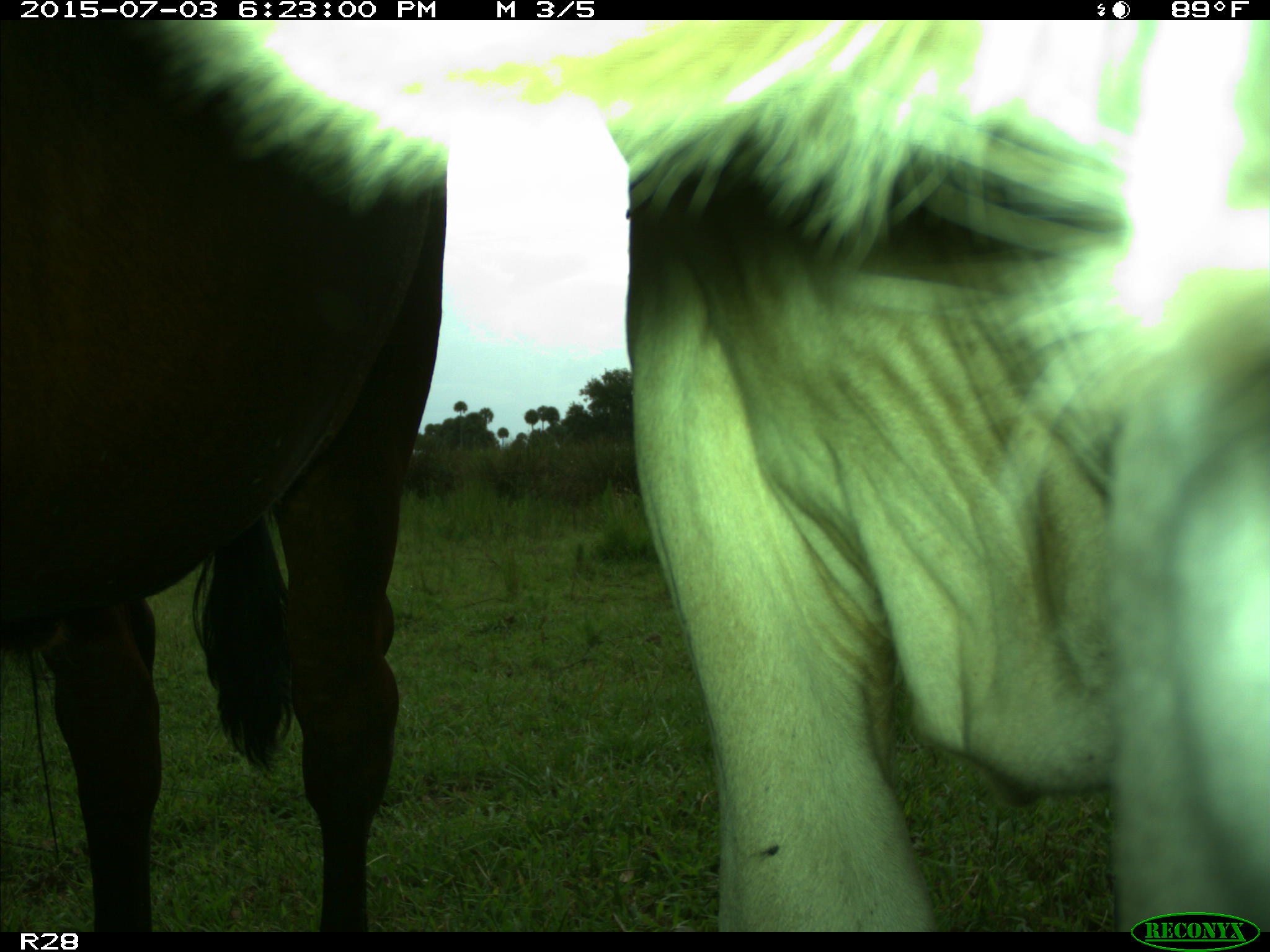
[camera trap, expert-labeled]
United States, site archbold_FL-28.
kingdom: Animalia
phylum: Chordata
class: Mammalia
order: Artiodactyla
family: Bovidae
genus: Bos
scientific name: Bos taurus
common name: domestic cow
Bos taurus (domestic cow).